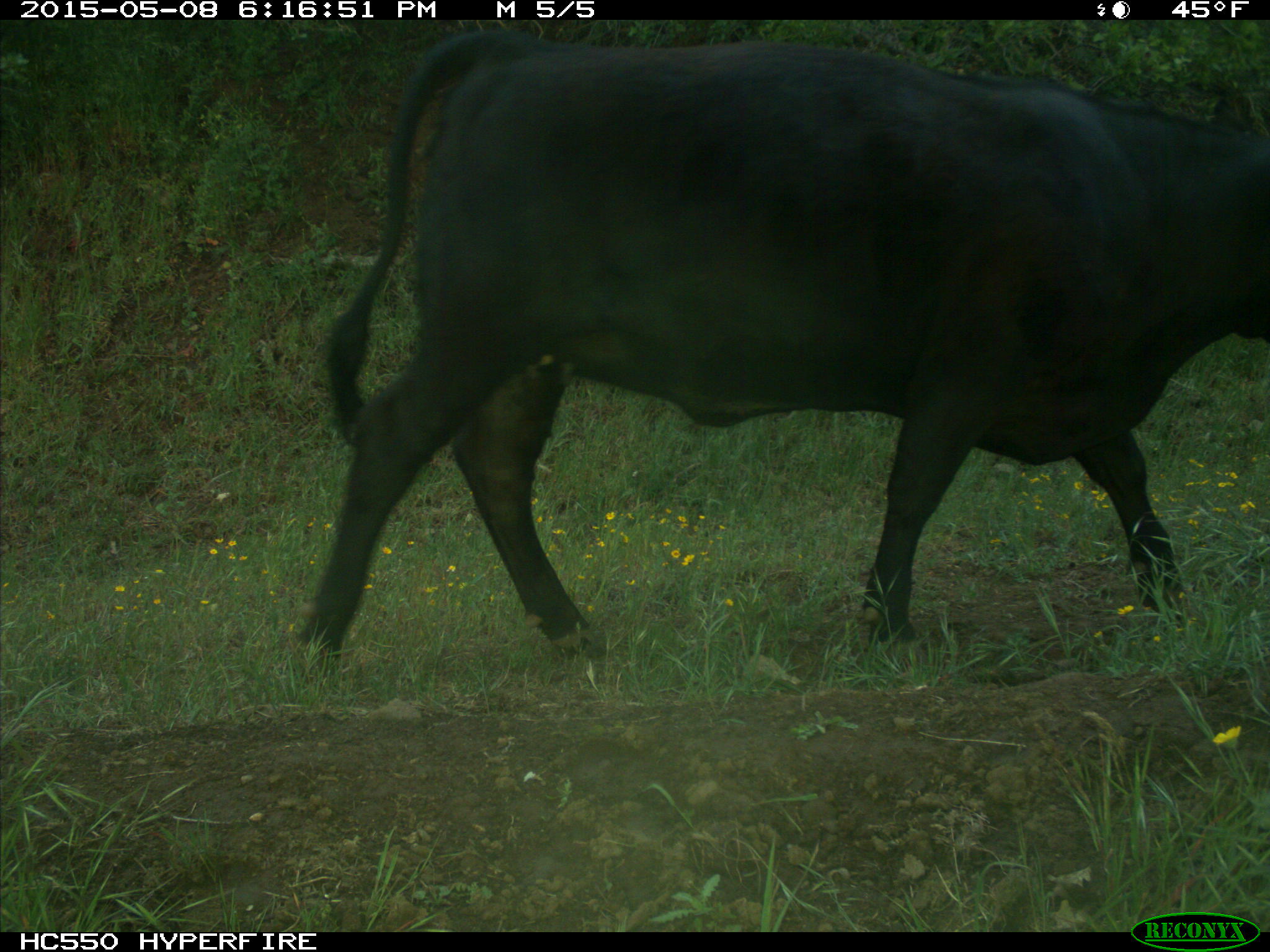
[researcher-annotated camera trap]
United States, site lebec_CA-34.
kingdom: Animalia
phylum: Chordata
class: Mammalia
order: Artiodactyla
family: Bovidae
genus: Bos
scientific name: Bos taurus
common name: domestic cow